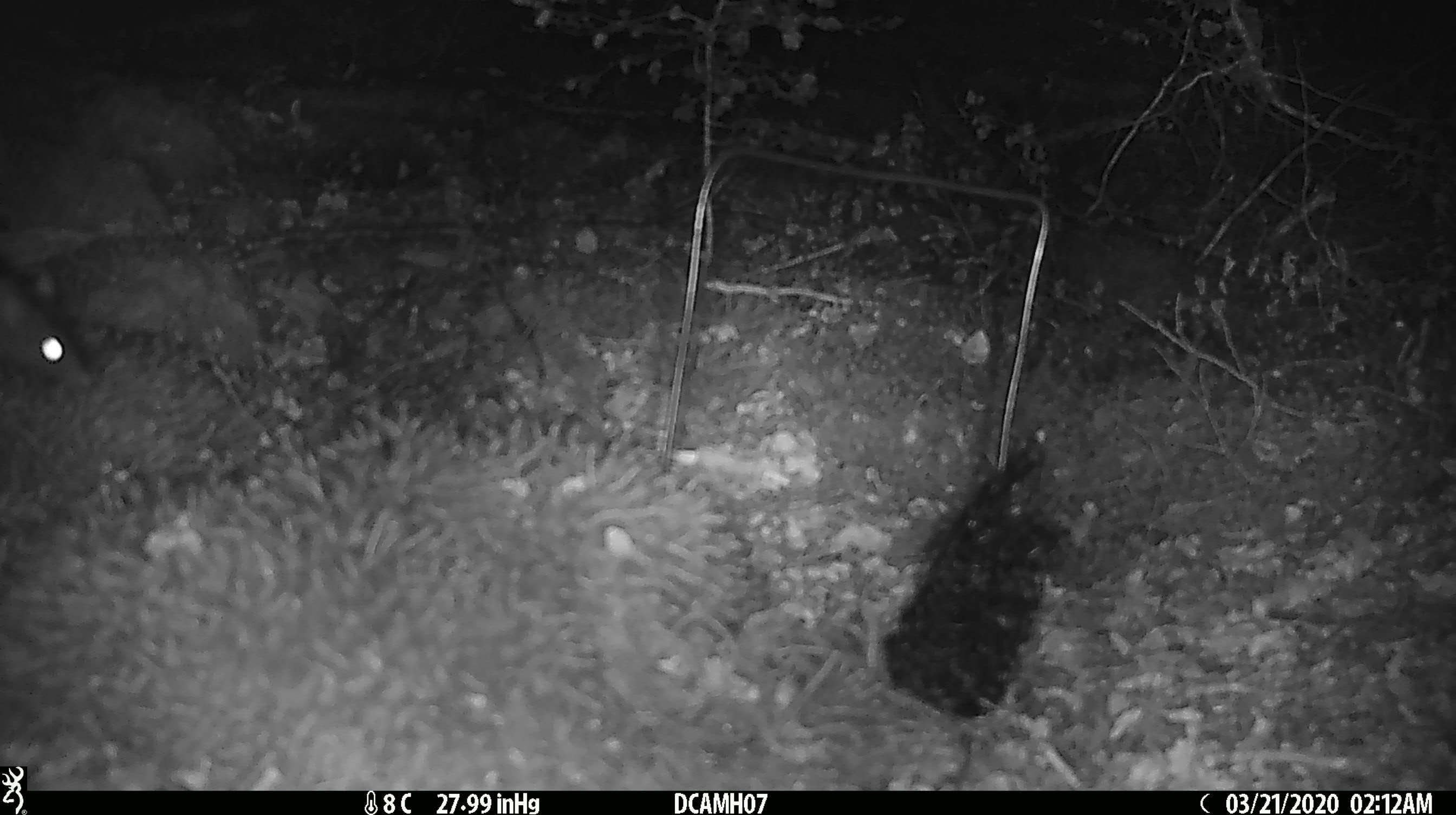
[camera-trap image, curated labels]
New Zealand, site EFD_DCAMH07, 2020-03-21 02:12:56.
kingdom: Animalia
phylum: Chordata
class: Mammalia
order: Diprotodontia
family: Phalangeridae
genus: Trichosurus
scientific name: Trichosurus vulpecula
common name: common brushtail possum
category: possum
Possum (common brushtail possum) (Trichosurus vulpecula).